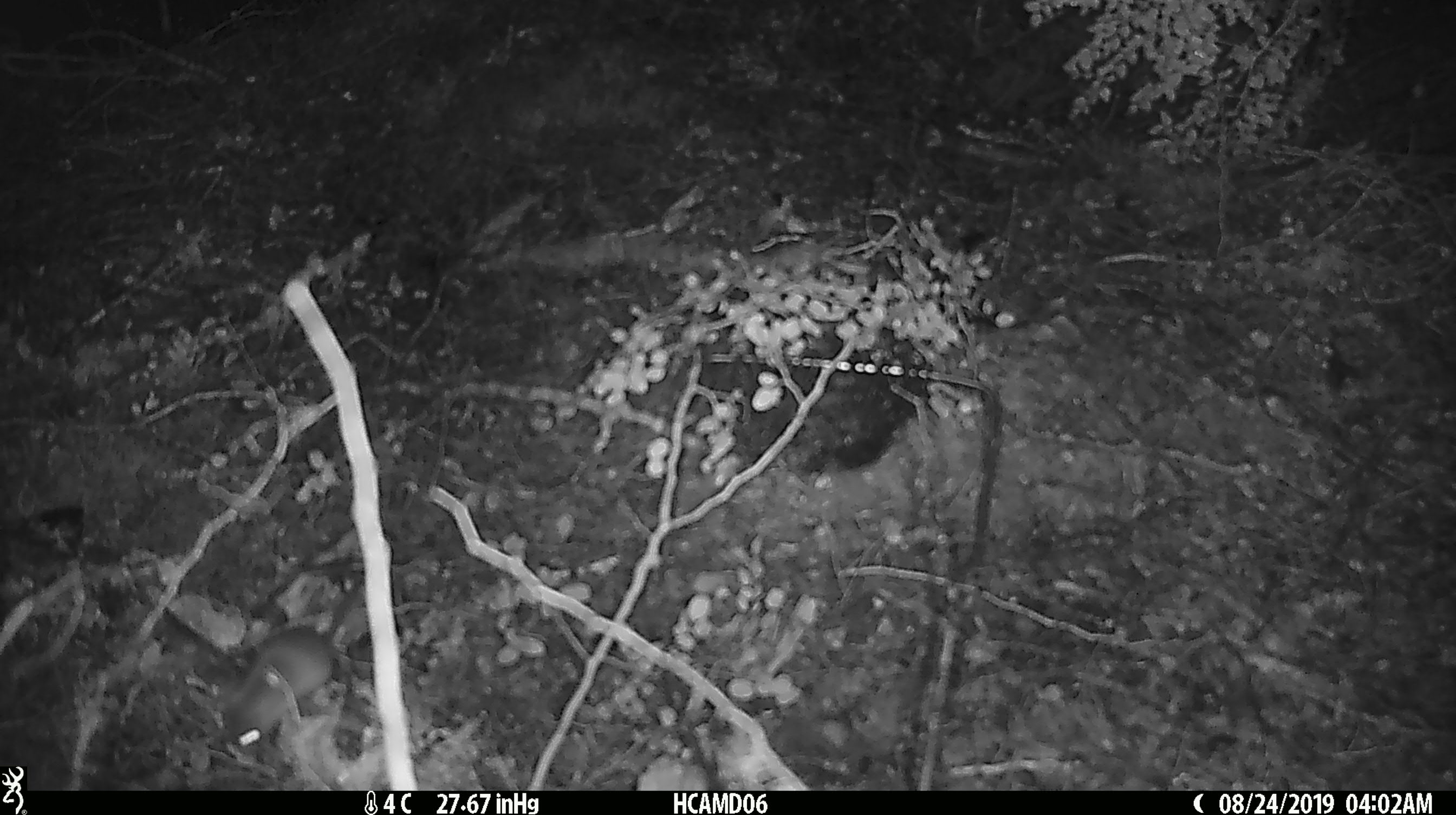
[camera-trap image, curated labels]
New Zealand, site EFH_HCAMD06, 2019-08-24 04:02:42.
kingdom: Animalia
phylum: Chordata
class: Mammalia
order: Rodentia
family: Muridae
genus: Mus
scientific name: Mus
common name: mouse